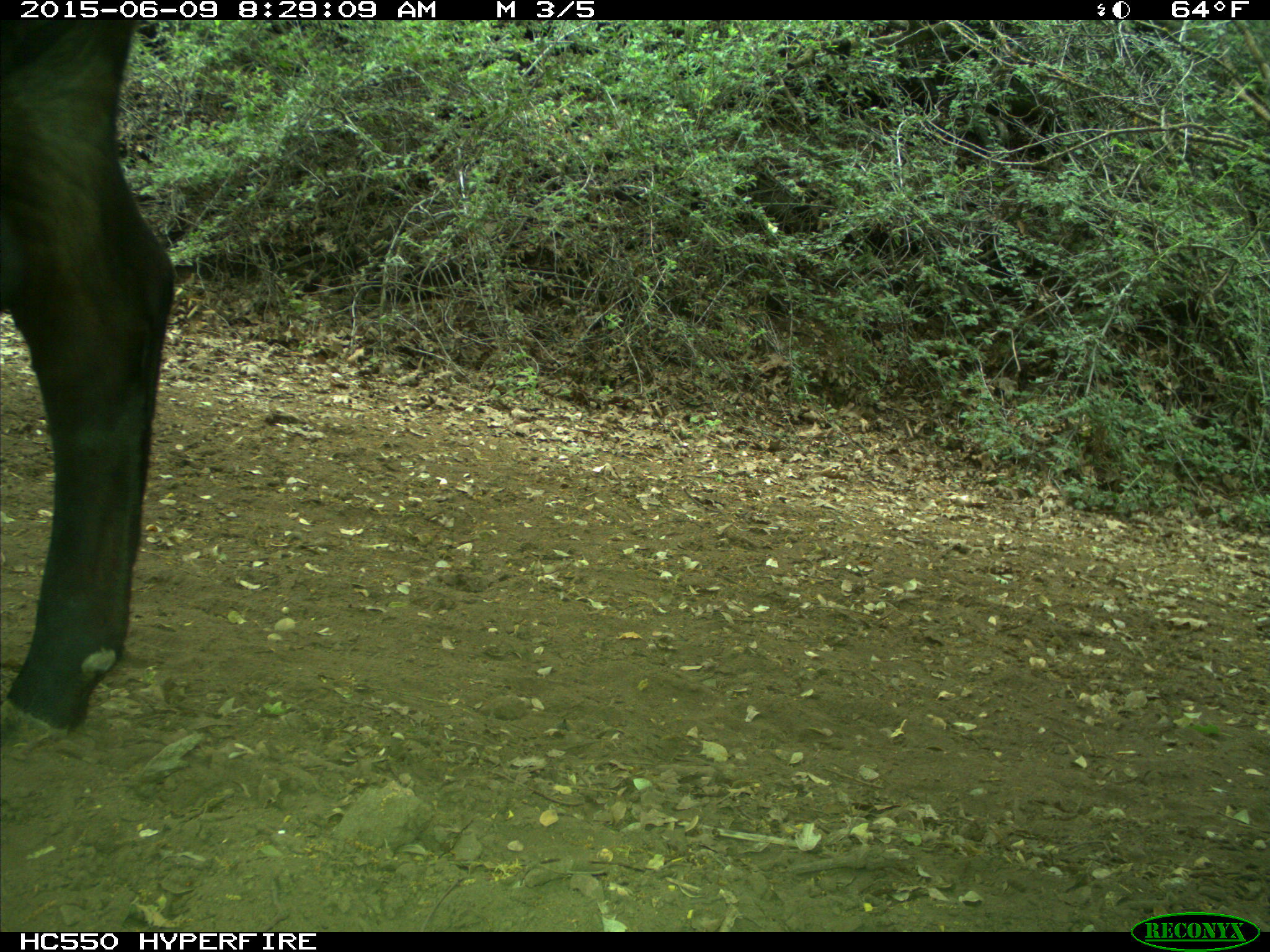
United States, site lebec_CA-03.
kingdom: Animalia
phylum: Chordata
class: Mammalia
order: Artiodactyla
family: Bovidae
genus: Bos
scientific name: Bos taurus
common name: domestic cow